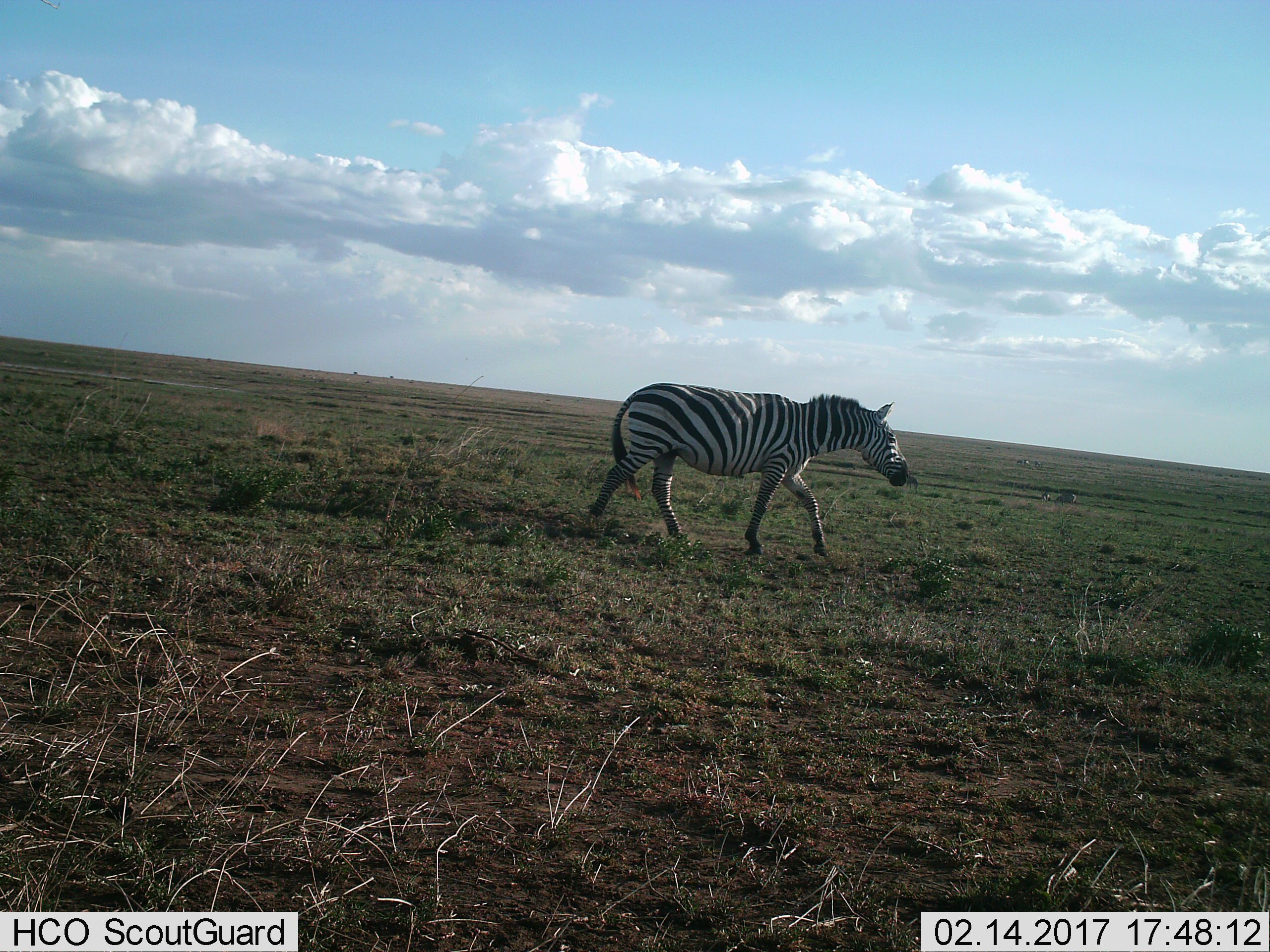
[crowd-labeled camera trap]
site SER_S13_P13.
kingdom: Animalia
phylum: Chordata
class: Mammalia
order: Perissodactyla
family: Equidae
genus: Equus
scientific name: Equus quagga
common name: plains zebra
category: zebraplains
Zebraplains (plains zebra) (Equus quagga), count 1. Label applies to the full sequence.